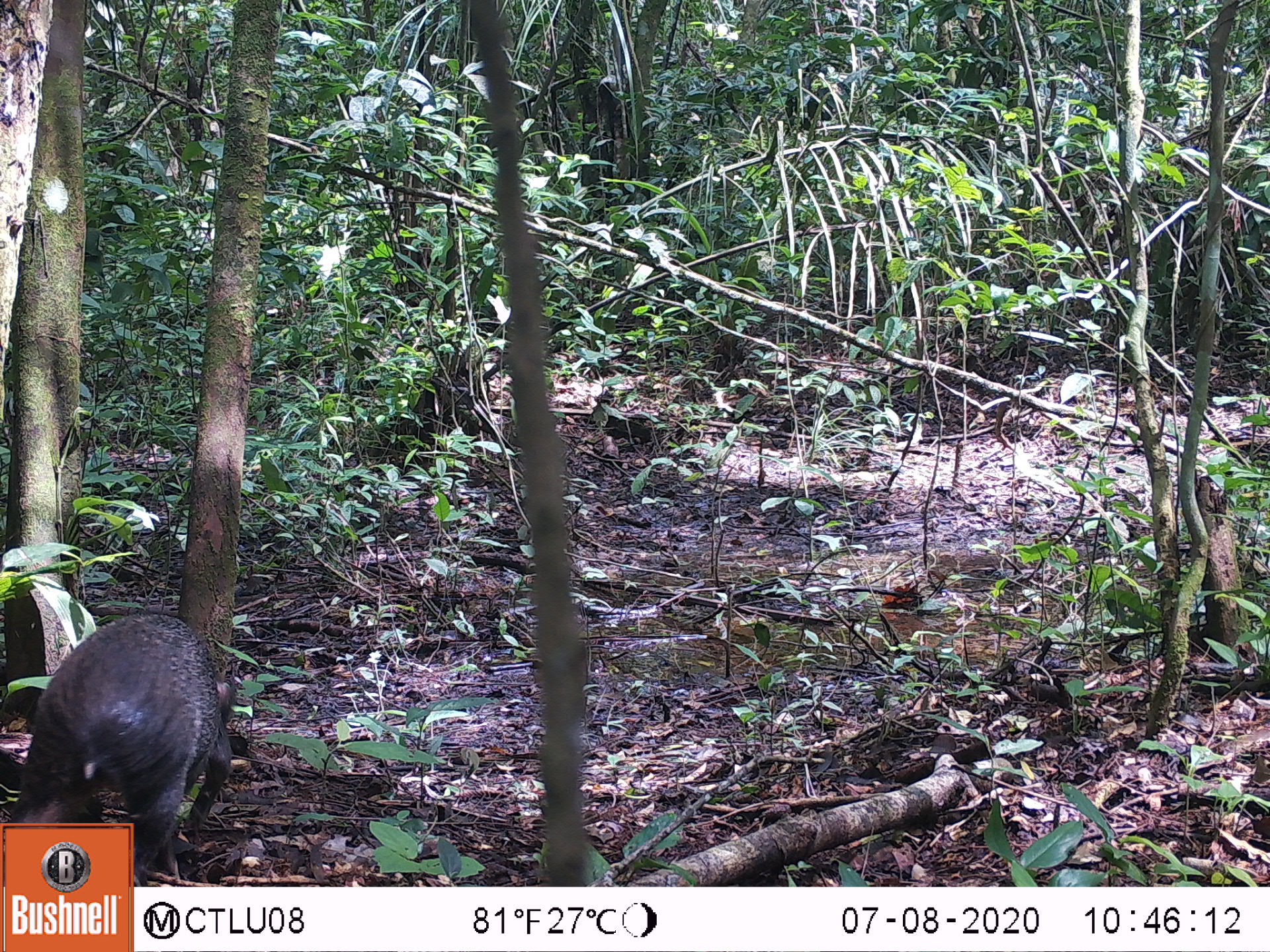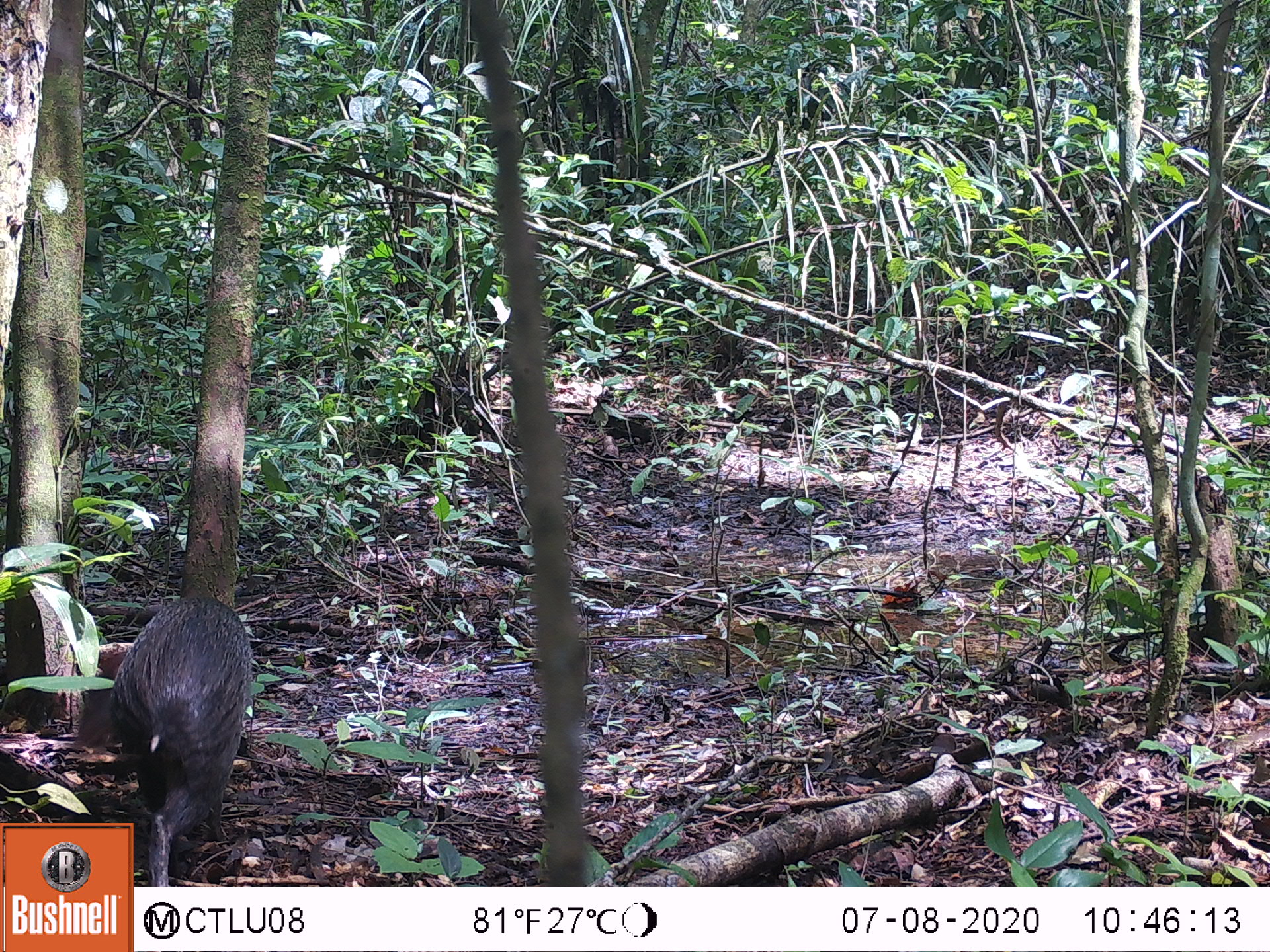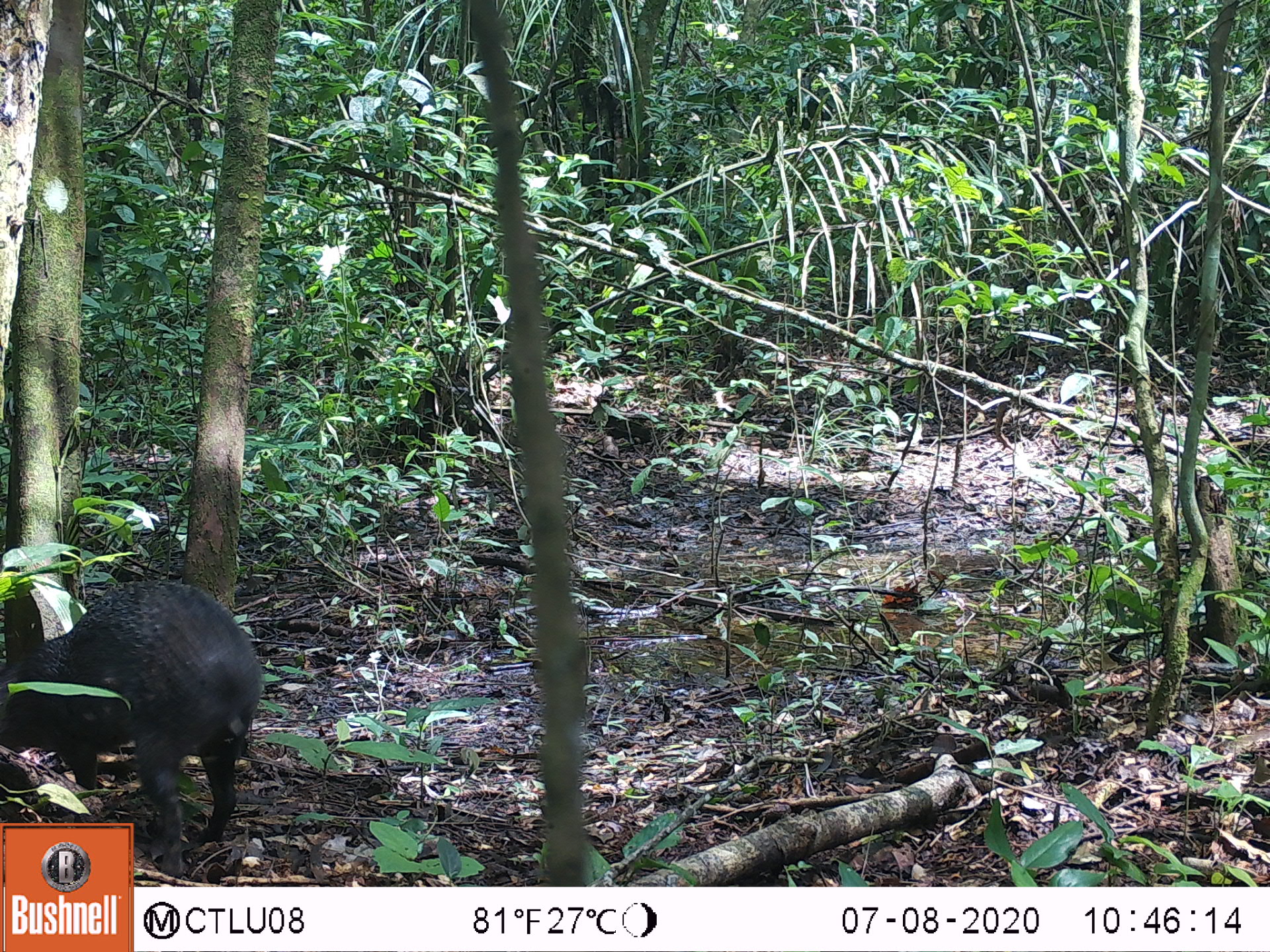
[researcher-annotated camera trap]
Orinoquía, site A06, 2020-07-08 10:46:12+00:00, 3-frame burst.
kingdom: Animalia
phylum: Chordata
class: Mammalia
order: Rodentia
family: Dasyproctidae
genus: Dasyprocta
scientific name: Dasyprocta fuliginosa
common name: black agouti